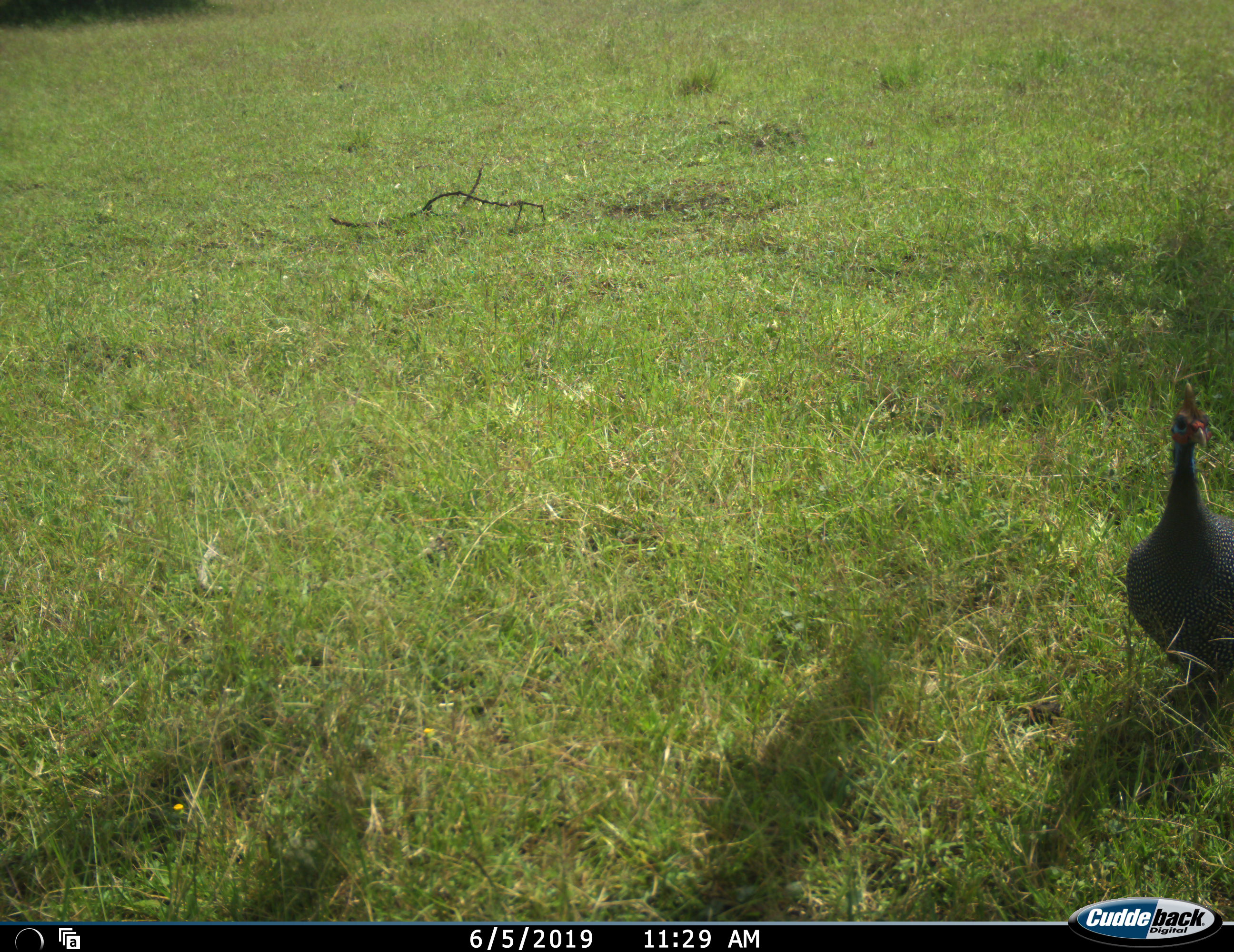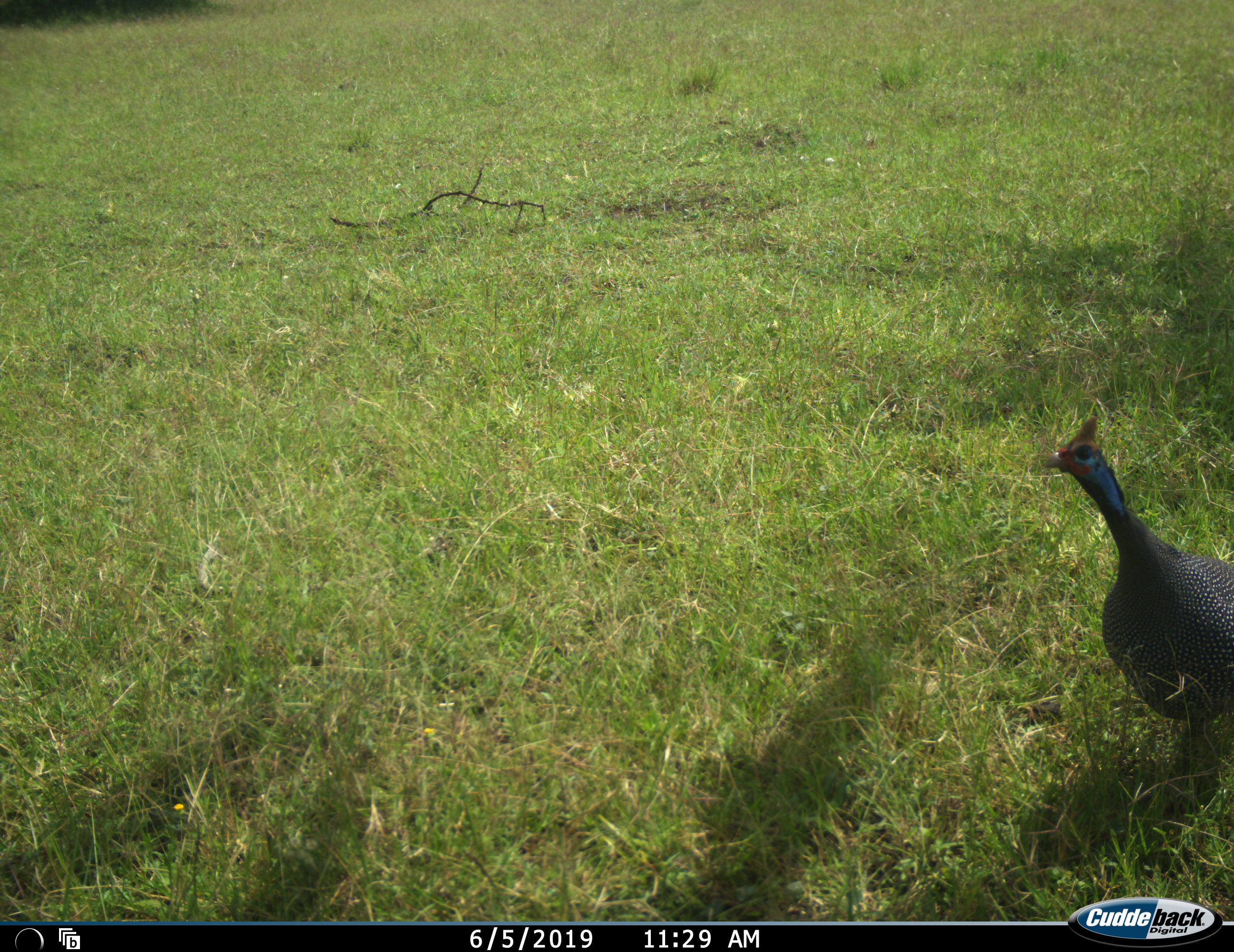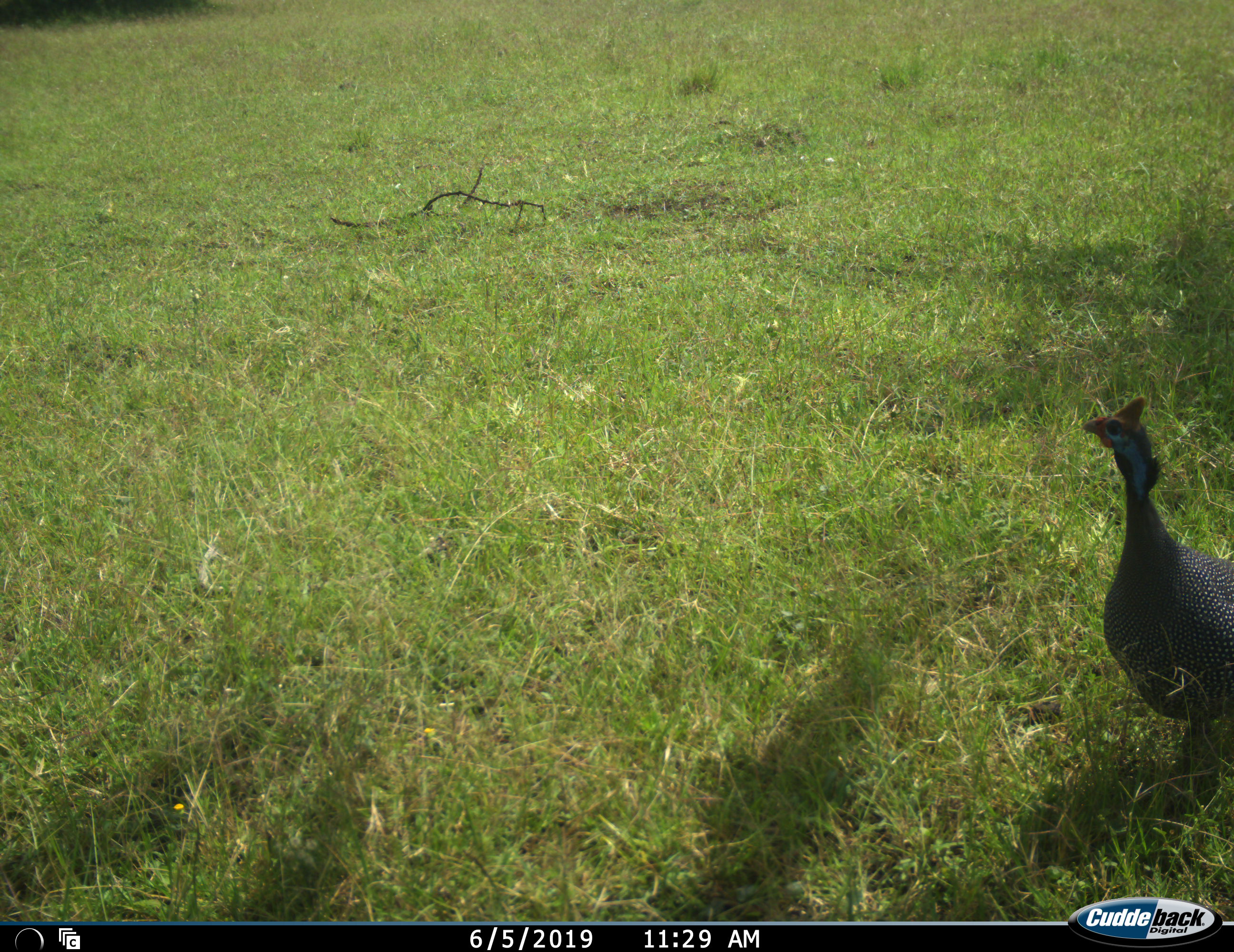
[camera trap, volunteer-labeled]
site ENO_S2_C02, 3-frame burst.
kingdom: Animalia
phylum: Chordata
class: Aves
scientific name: Aves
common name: bird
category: birdother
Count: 1.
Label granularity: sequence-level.